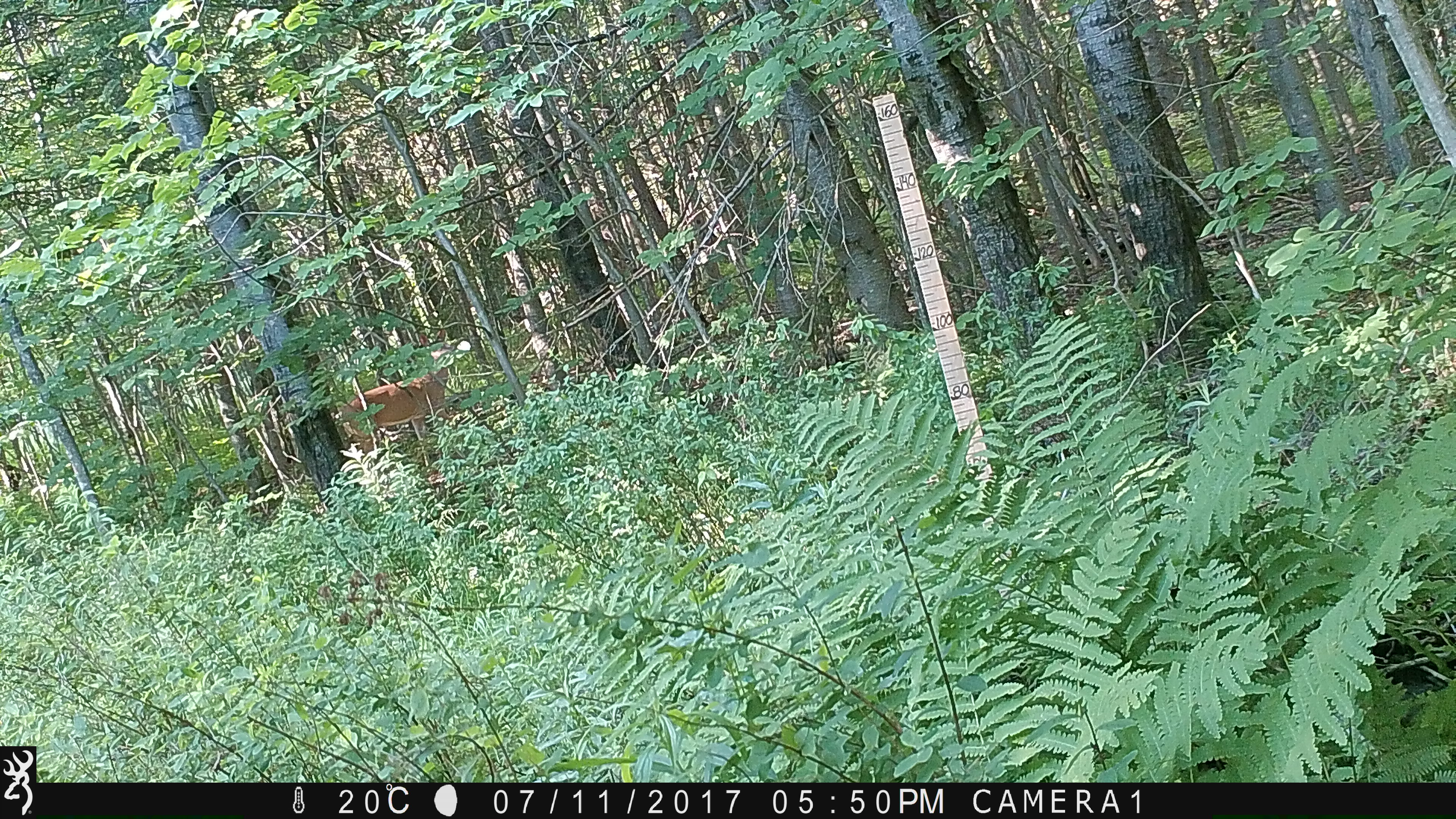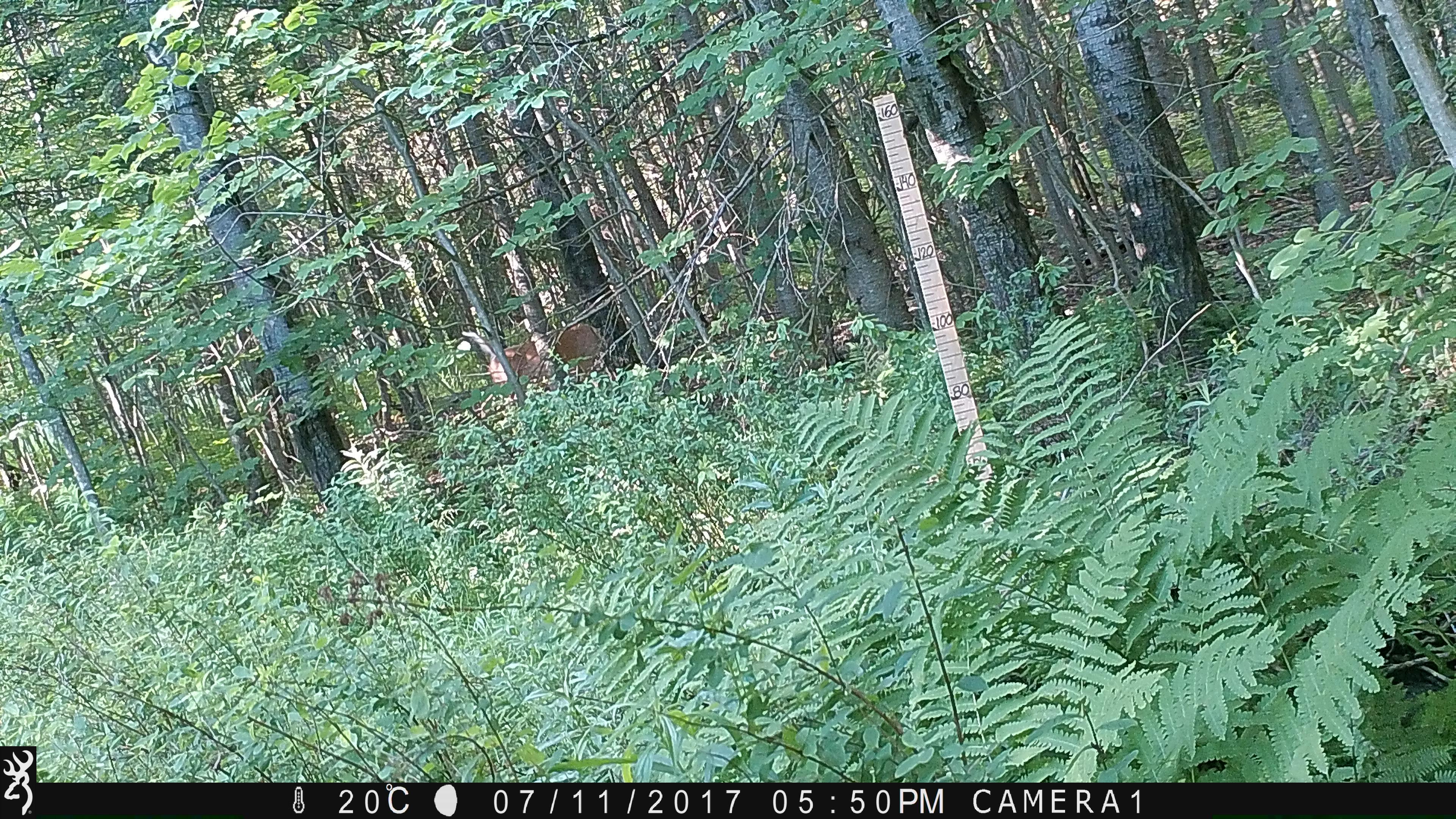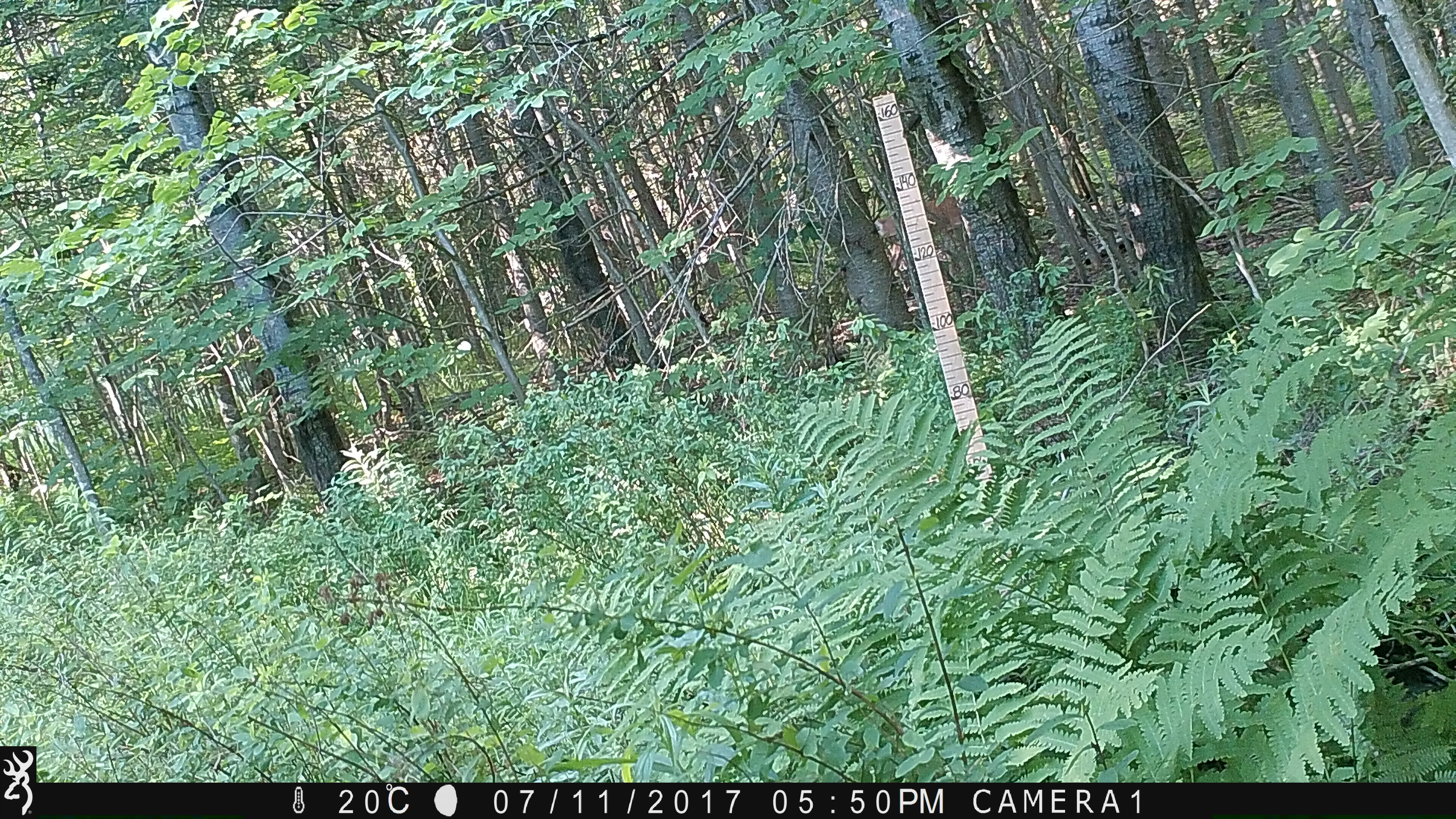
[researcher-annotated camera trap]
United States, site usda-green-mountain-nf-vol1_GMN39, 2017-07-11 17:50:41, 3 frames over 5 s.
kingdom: Animalia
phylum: Chordata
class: Mammalia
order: Artiodactyla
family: Cervidae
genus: Odocoileus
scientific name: Odocoileus virginianus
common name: white-tailed deer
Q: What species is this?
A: White-tailed deer (Odocoileus virginianus).